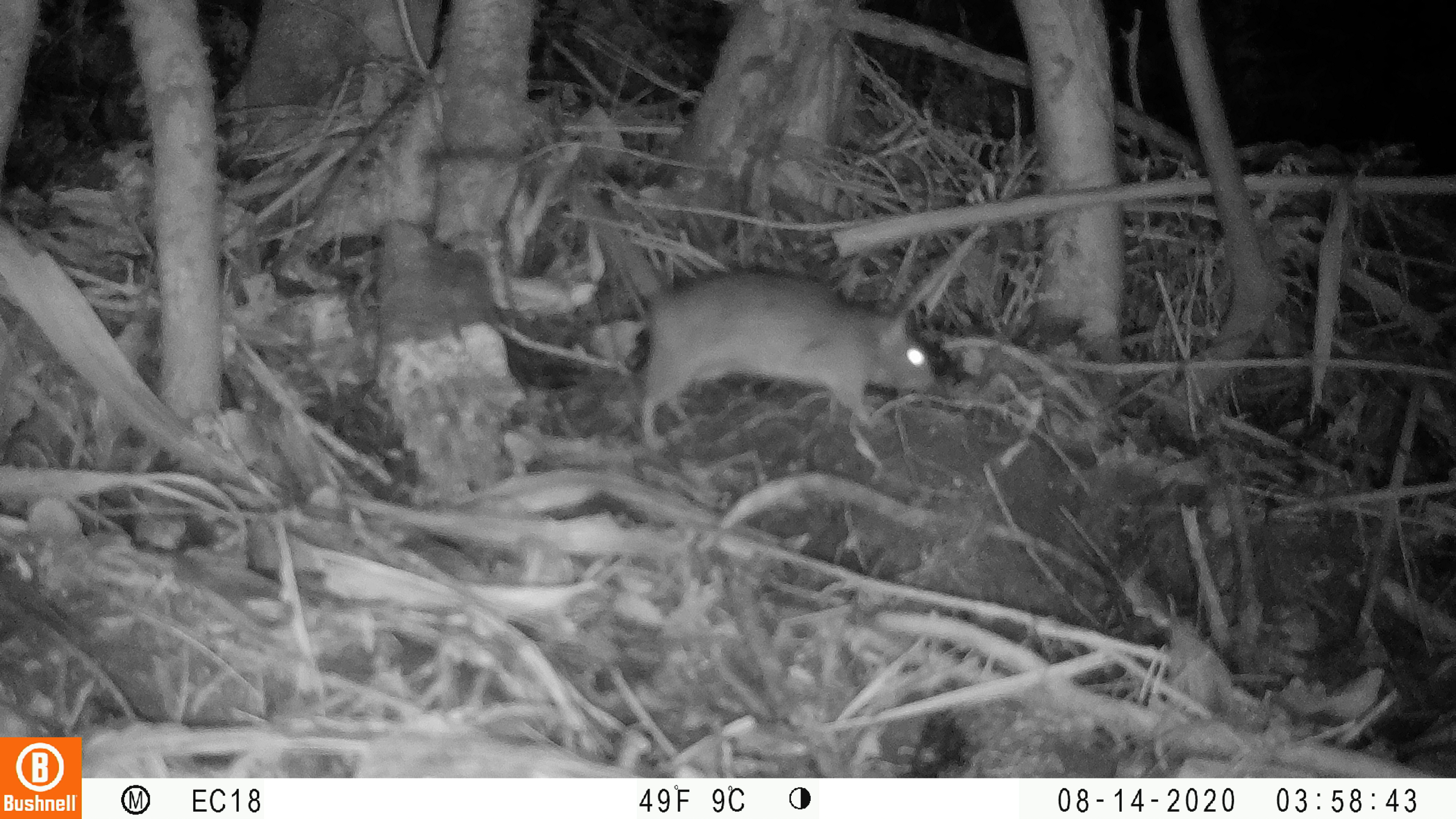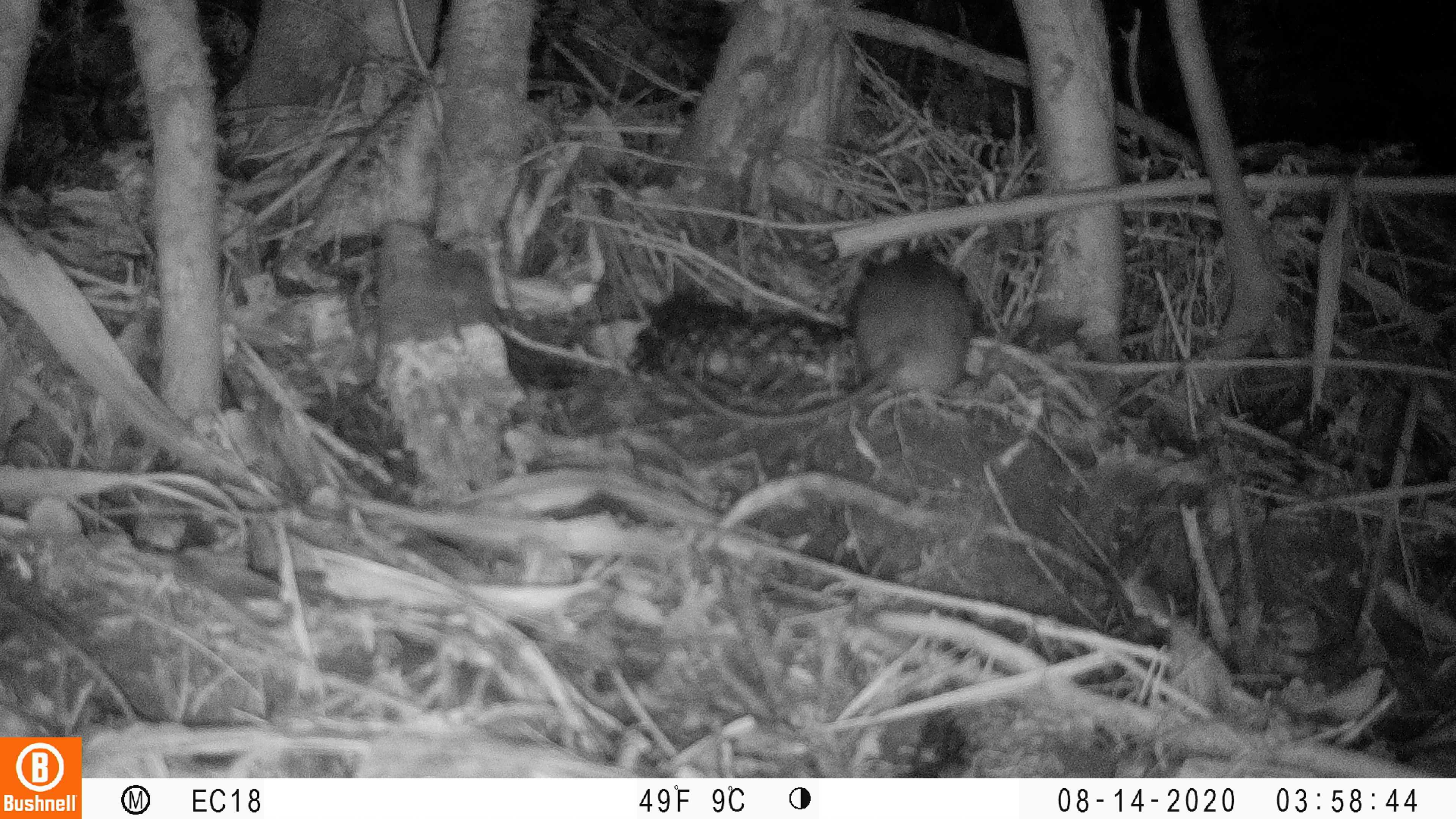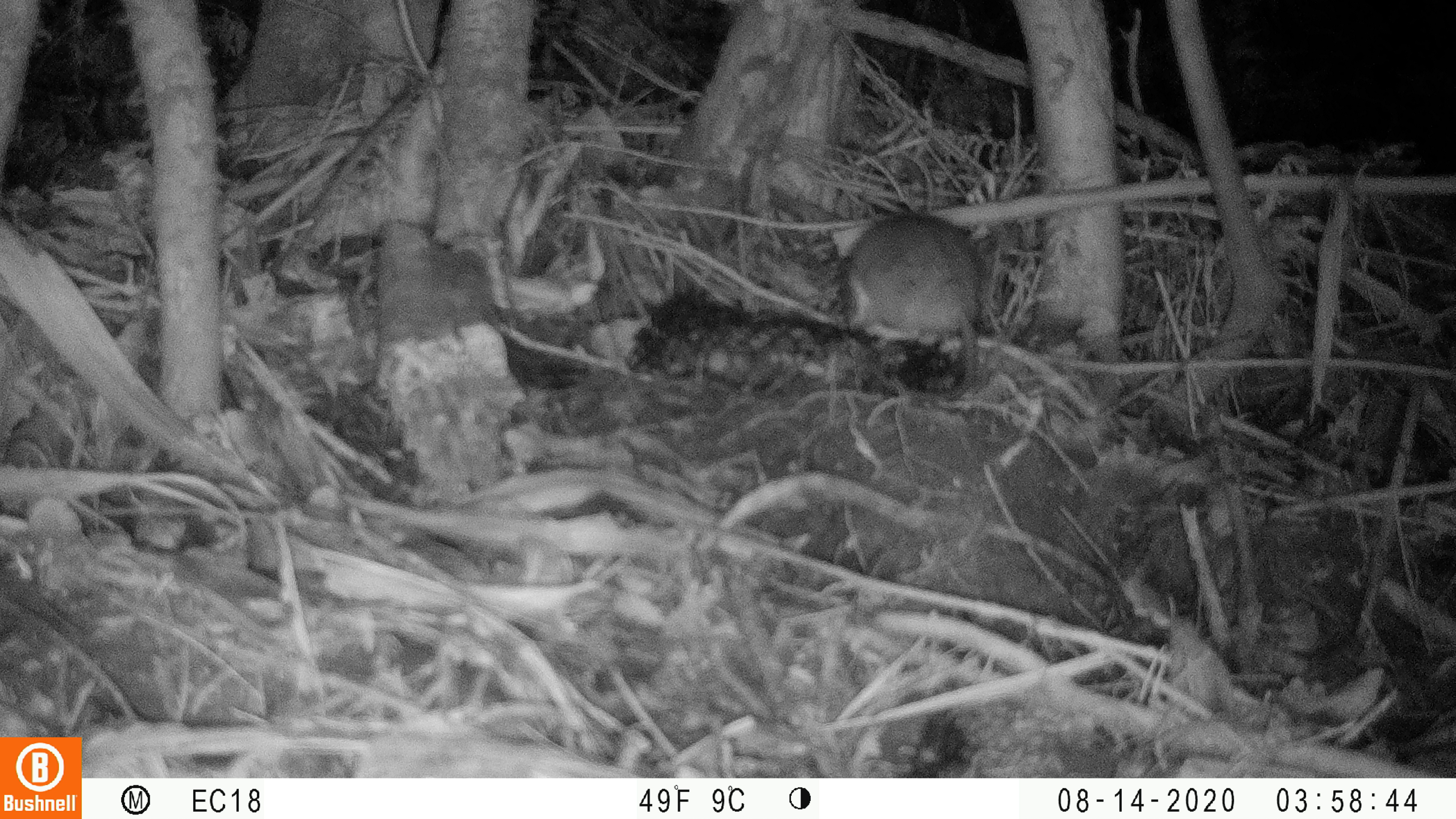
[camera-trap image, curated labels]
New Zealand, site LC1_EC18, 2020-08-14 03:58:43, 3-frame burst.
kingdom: Animalia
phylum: Chordata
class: Mammalia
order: Rodentia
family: Muridae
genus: Rattus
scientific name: Rattus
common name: rat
Rat (Rattus).